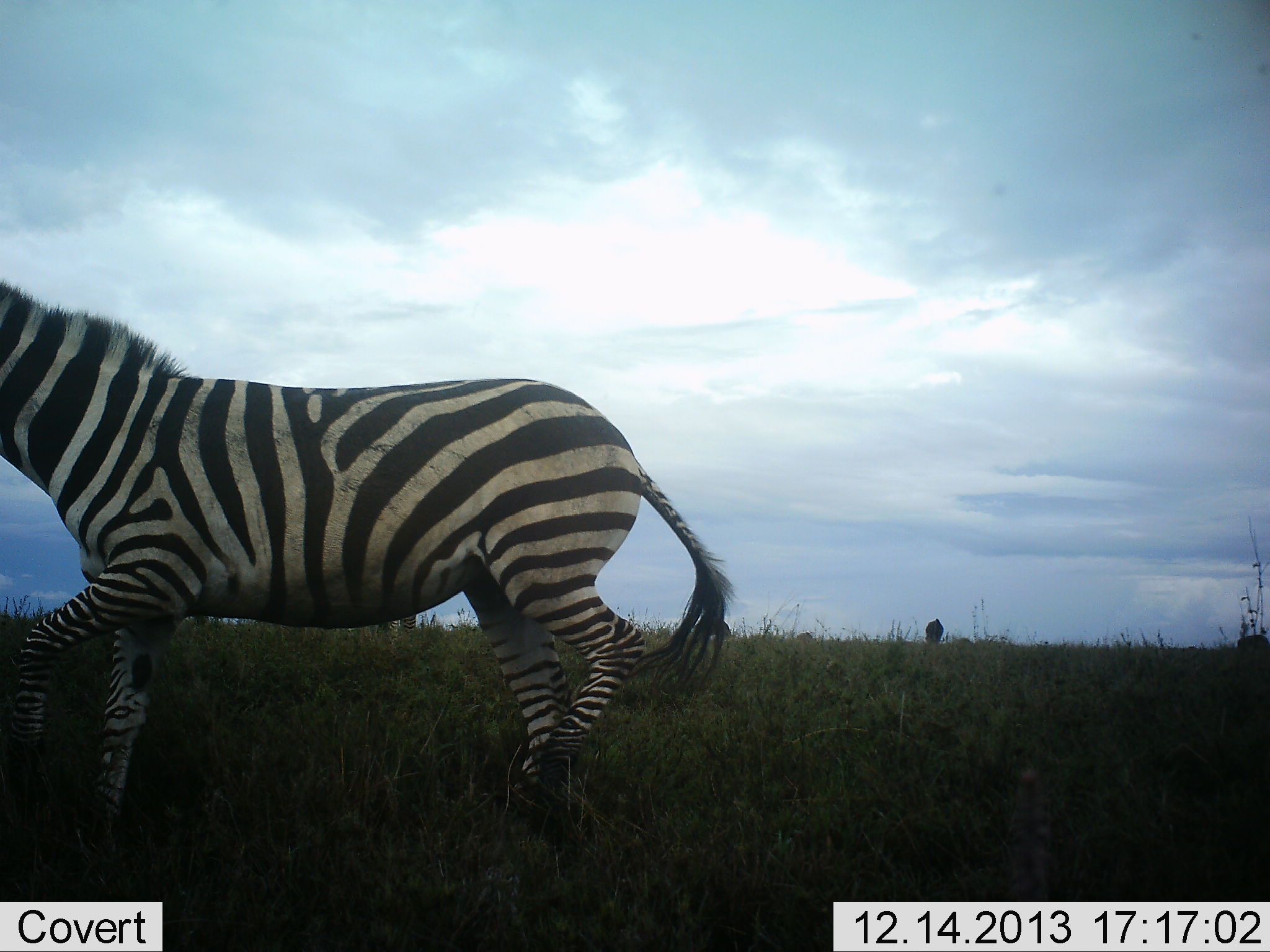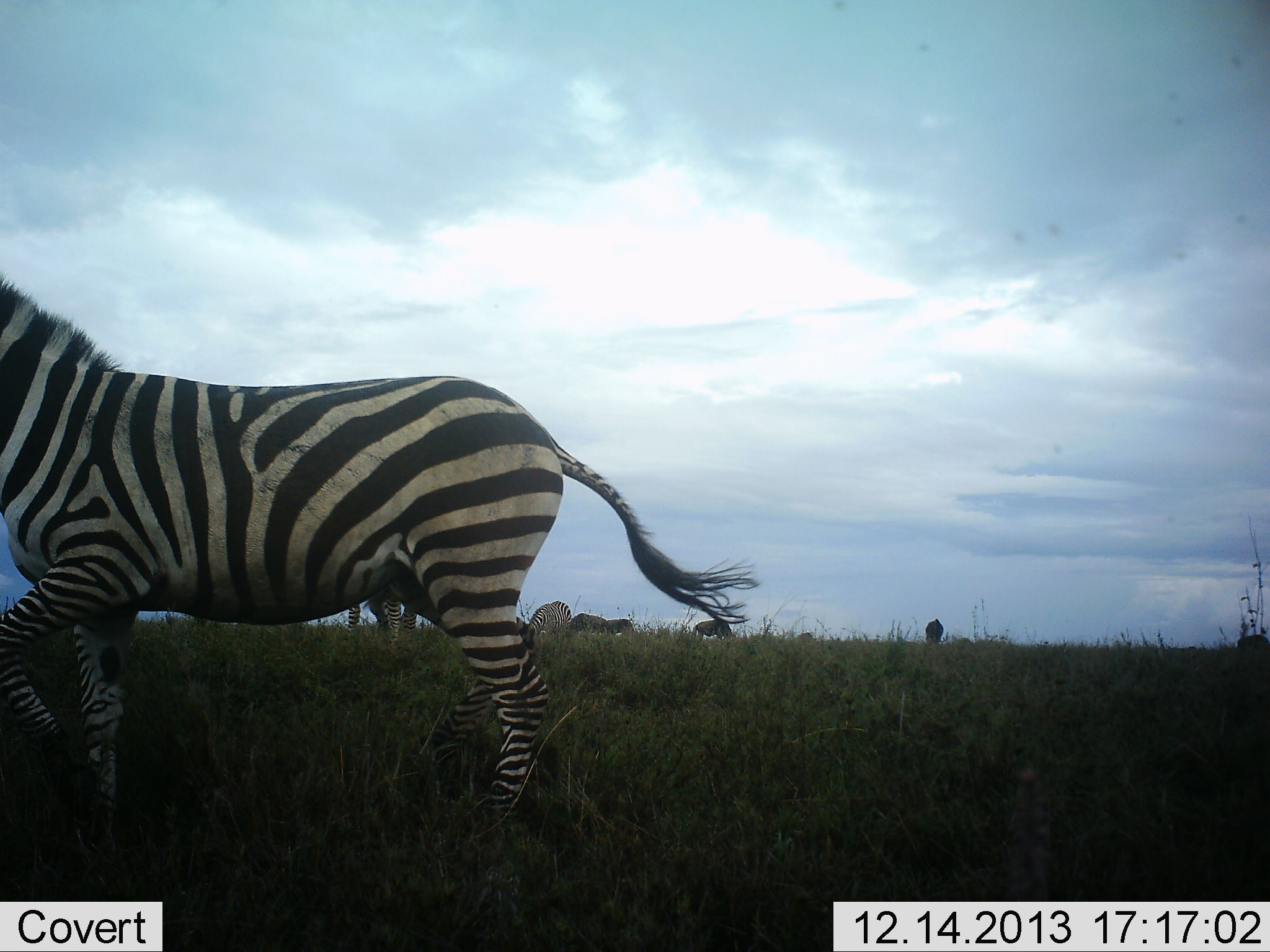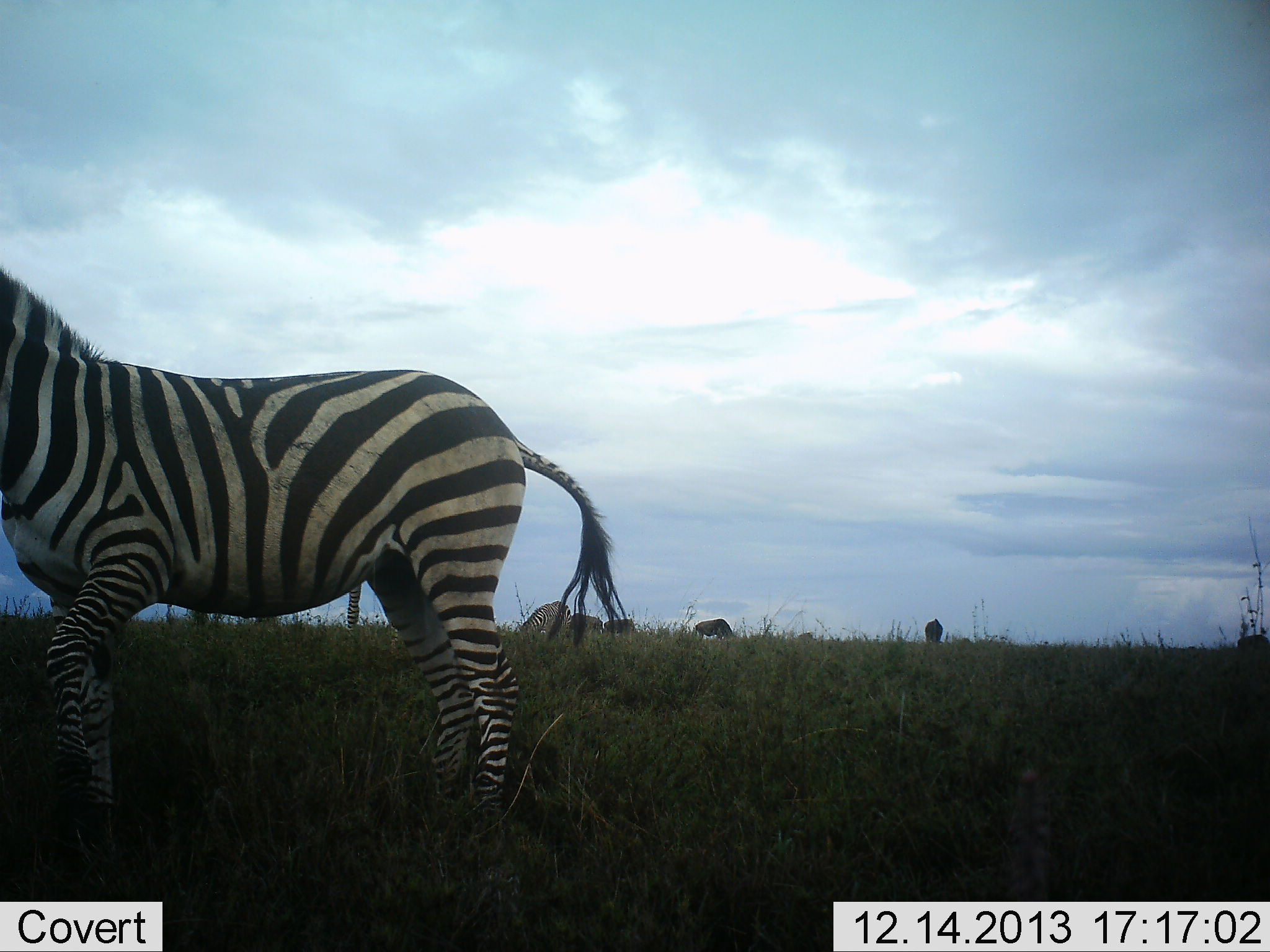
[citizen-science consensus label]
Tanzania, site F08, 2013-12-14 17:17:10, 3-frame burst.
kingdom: Animalia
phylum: Chordata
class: Mammalia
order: Artiodactyla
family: Bovidae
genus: Connochaetes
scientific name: Connochaetes taurinus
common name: blue wildebeest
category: wildebeest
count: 4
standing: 20%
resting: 0%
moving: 0%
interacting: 0%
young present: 0%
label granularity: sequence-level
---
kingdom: Animalia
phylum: Chordata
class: Mammalia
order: Perissodactyla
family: Equidae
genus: Equus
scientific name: Equus quagga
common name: plains zebra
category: zebra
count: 3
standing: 72%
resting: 0%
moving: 89%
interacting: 0%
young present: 0%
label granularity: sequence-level